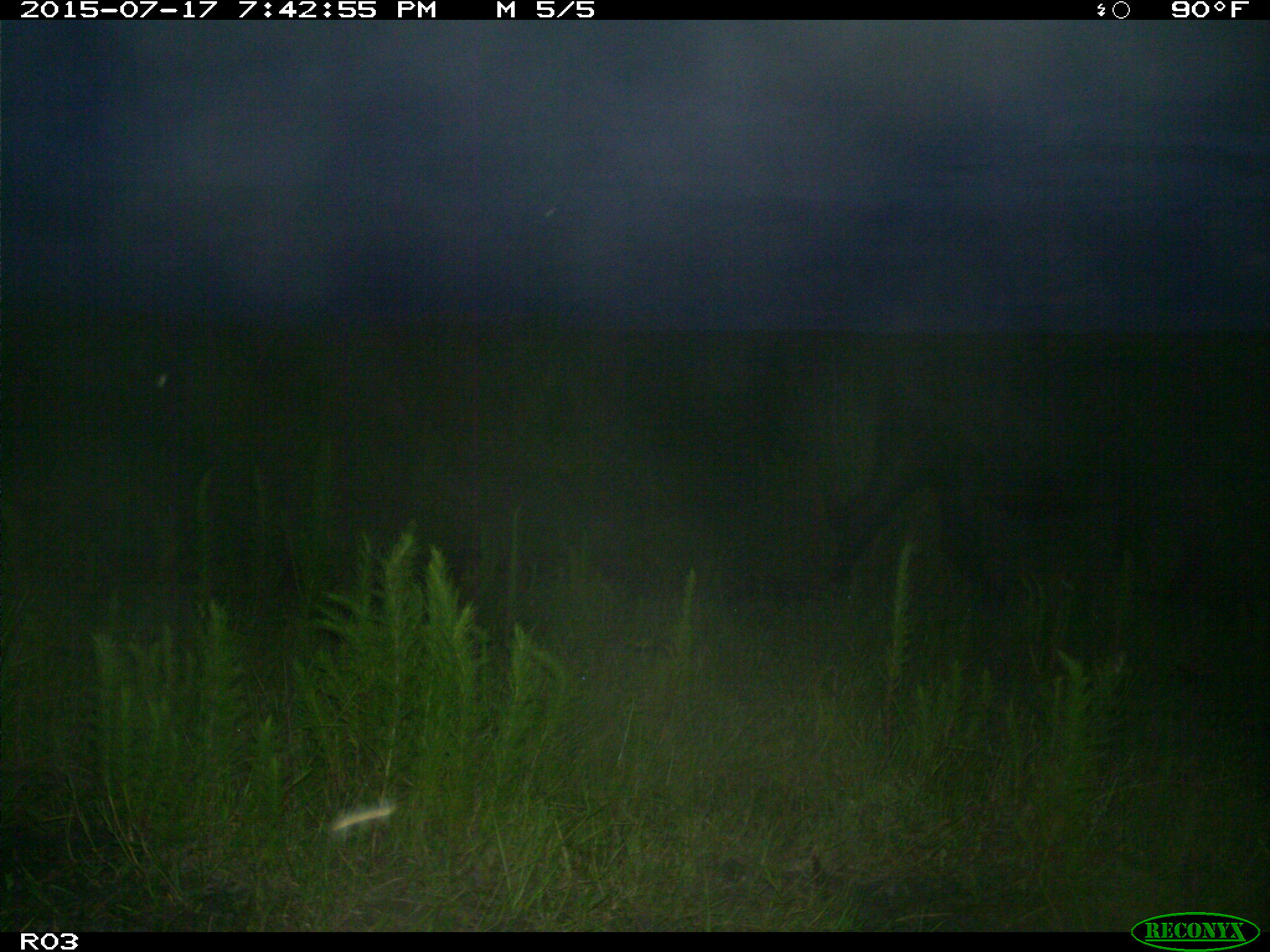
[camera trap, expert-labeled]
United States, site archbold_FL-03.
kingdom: Animalia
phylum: Chordata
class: Mammalia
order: Artiodactyla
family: Bovidae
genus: Bos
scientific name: Bos taurus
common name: domestic cow